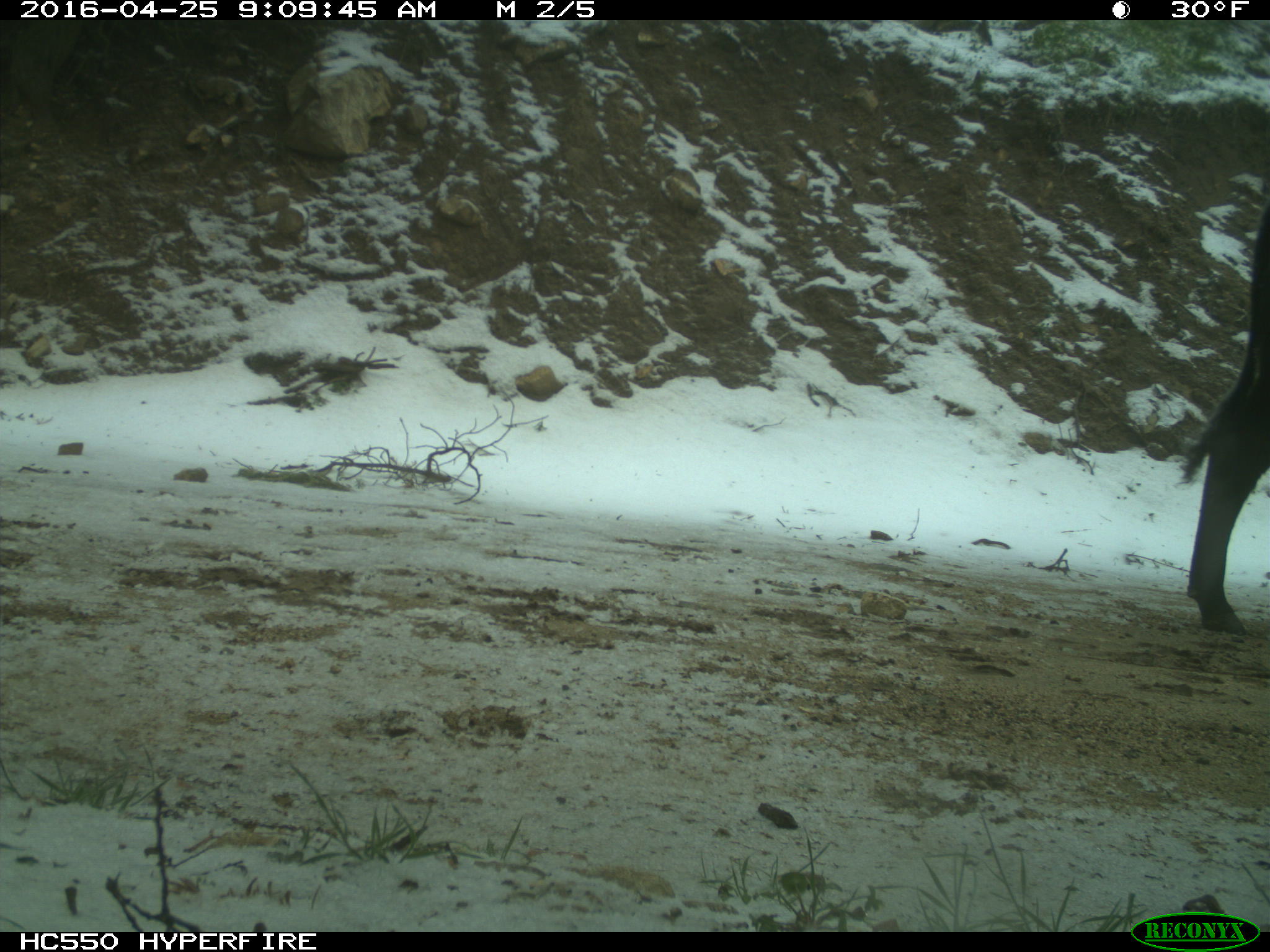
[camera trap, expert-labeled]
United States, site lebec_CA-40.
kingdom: Animalia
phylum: Chordata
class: Mammalia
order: Artiodactyla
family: Bovidae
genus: Bos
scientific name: Bos taurus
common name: domestic cow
Bos taurus (domestic cow).